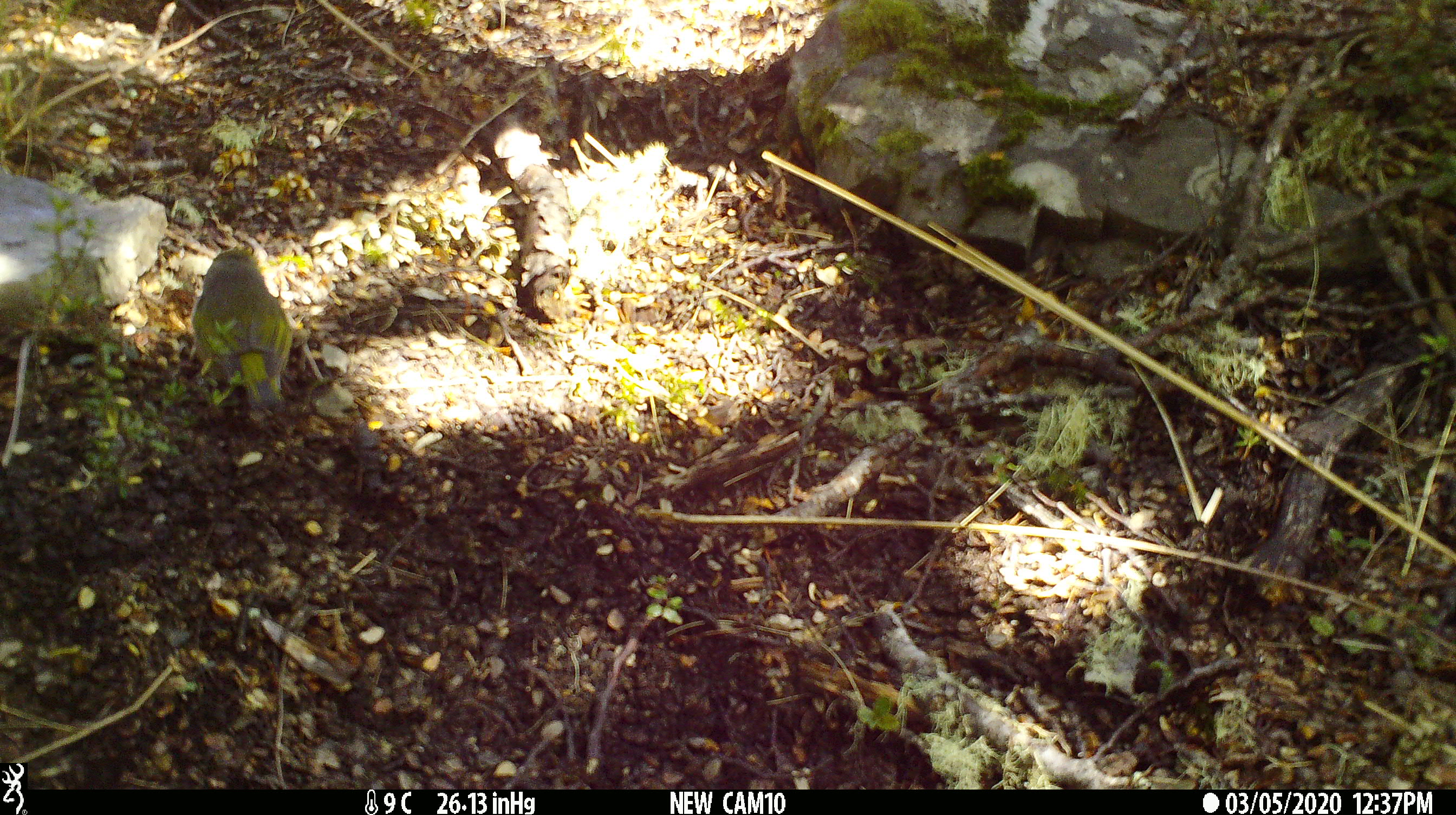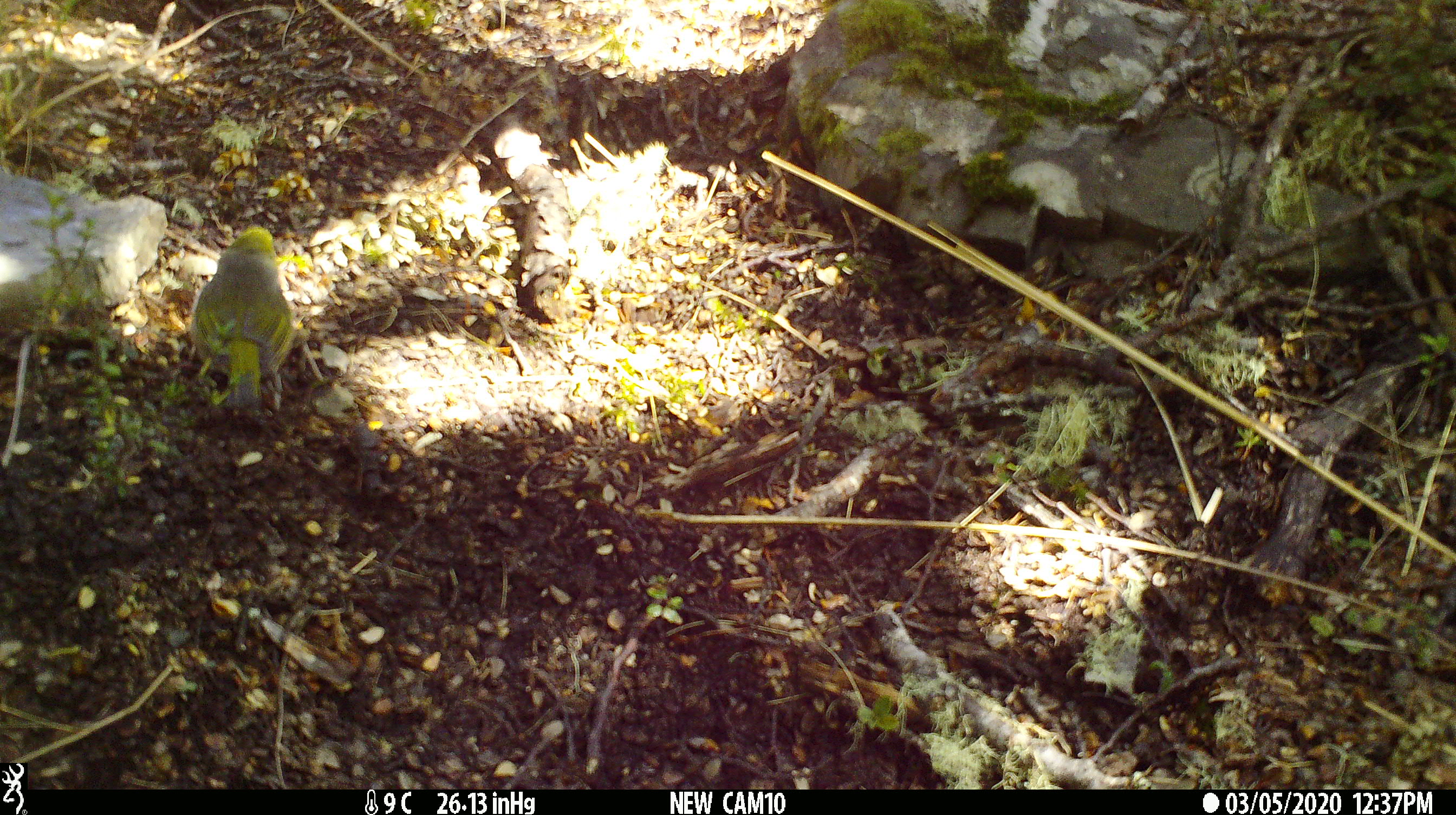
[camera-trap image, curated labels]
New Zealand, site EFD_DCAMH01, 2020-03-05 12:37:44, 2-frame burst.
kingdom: Animalia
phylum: Chordata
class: Aves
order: Passeriformes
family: Fringillidae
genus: Fringilla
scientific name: Fringilla coelebs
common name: common chaffinch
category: chaffinch